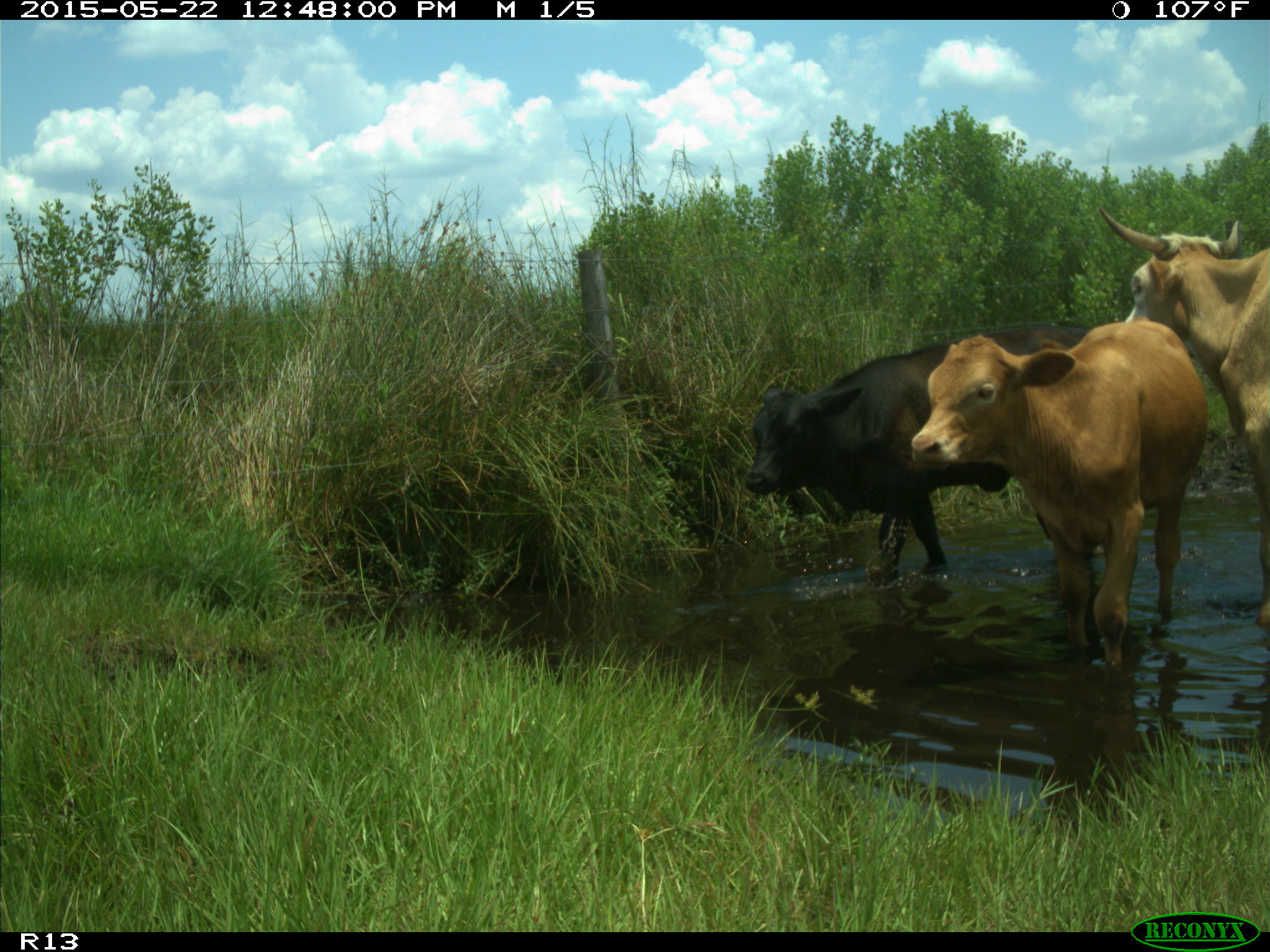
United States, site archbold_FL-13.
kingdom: Animalia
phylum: Chordata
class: Mammalia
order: Artiodactyla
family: Bovidae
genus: Bos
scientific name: Bos taurus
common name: domestic cow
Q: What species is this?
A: Bos taurus (domestic cow).